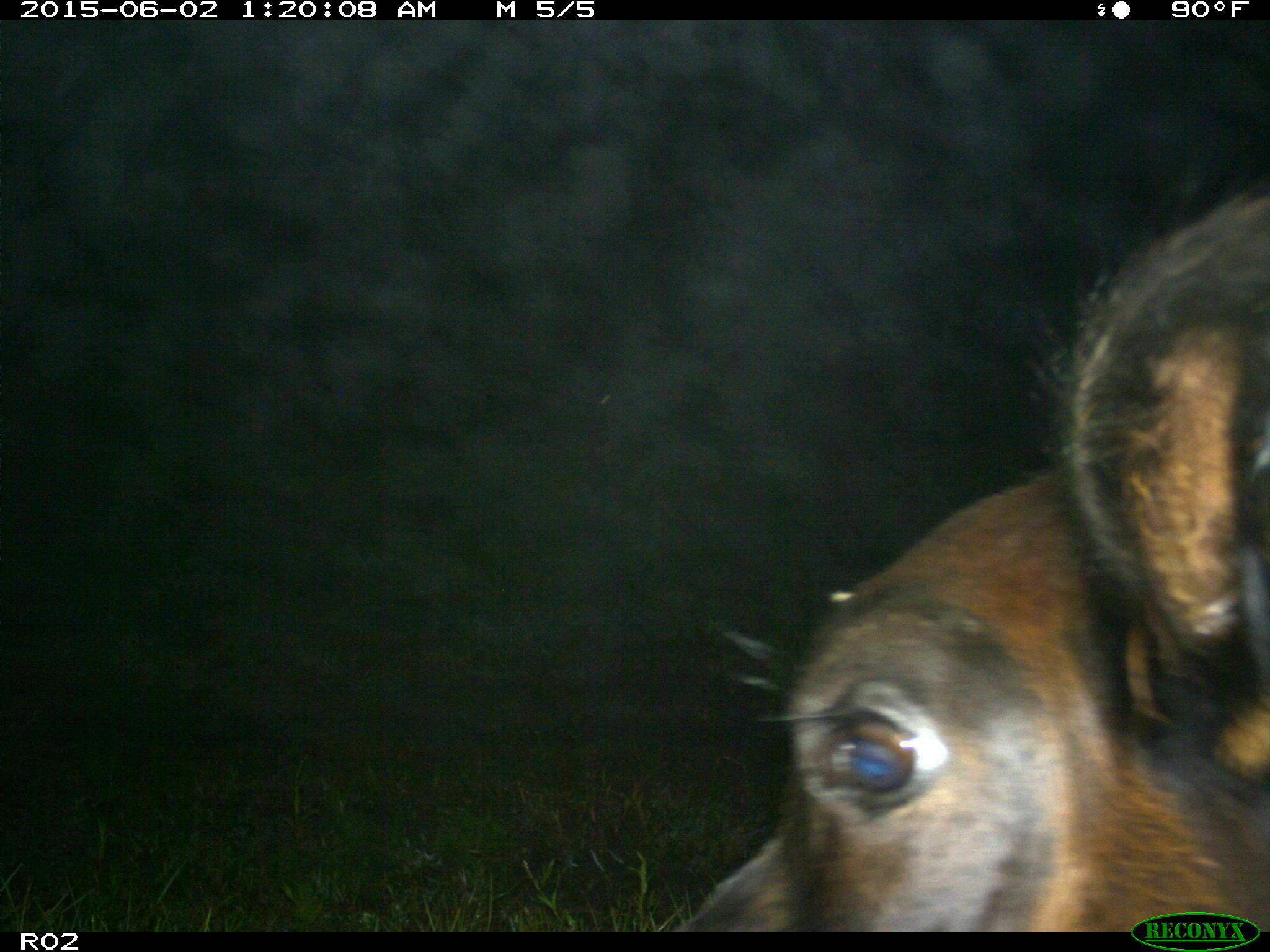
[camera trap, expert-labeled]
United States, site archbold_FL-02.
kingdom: Animalia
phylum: Chordata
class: Mammalia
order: Artiodactyla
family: Bovidae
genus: Bos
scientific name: Bos taurus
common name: domestic cow